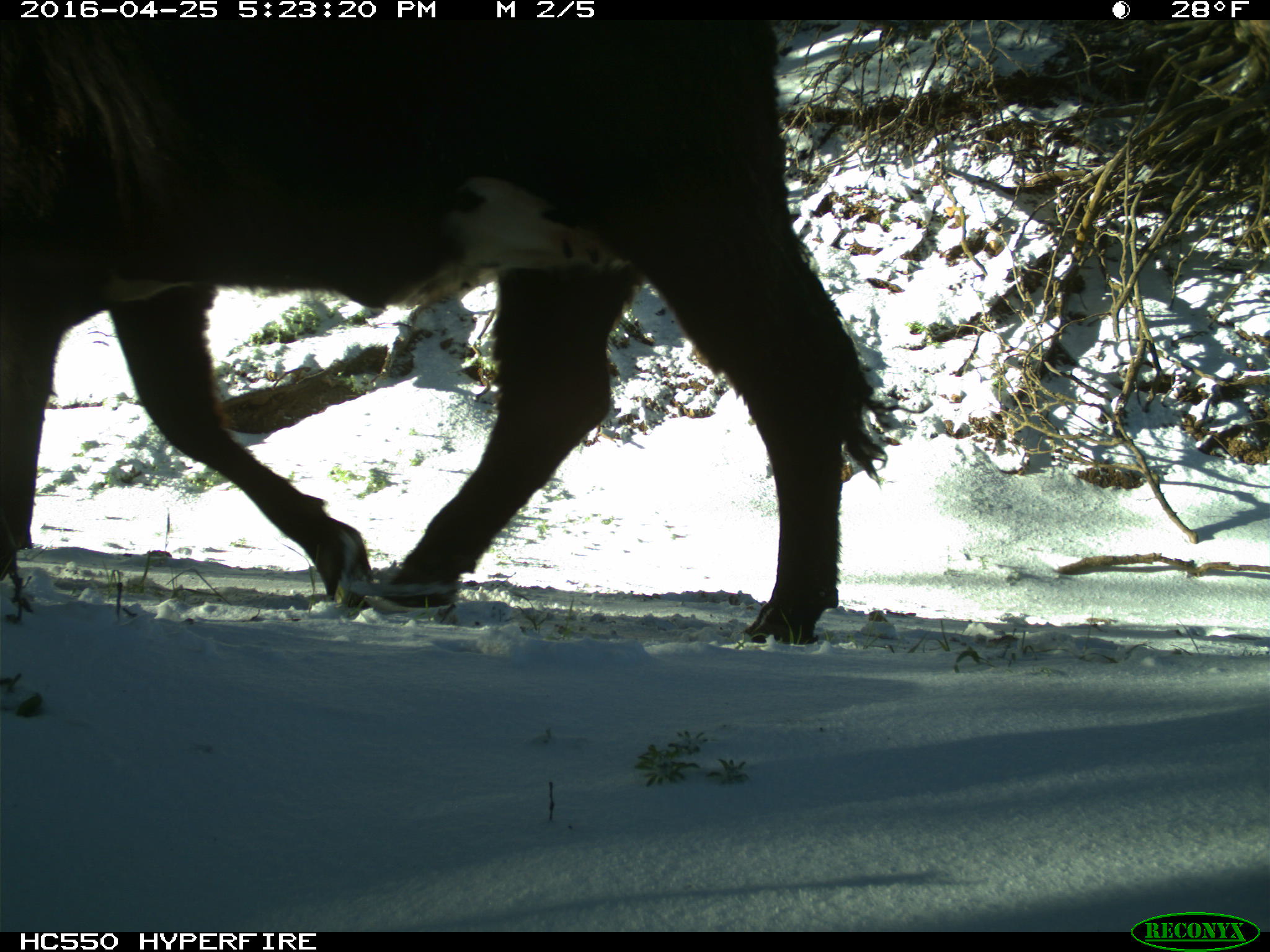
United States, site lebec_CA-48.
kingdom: Animalia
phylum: Chordata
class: Mammalia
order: Artiodactyla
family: Bovidae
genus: Bos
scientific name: Bos taurus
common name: domestic cow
Bos taurus (domestic cow).